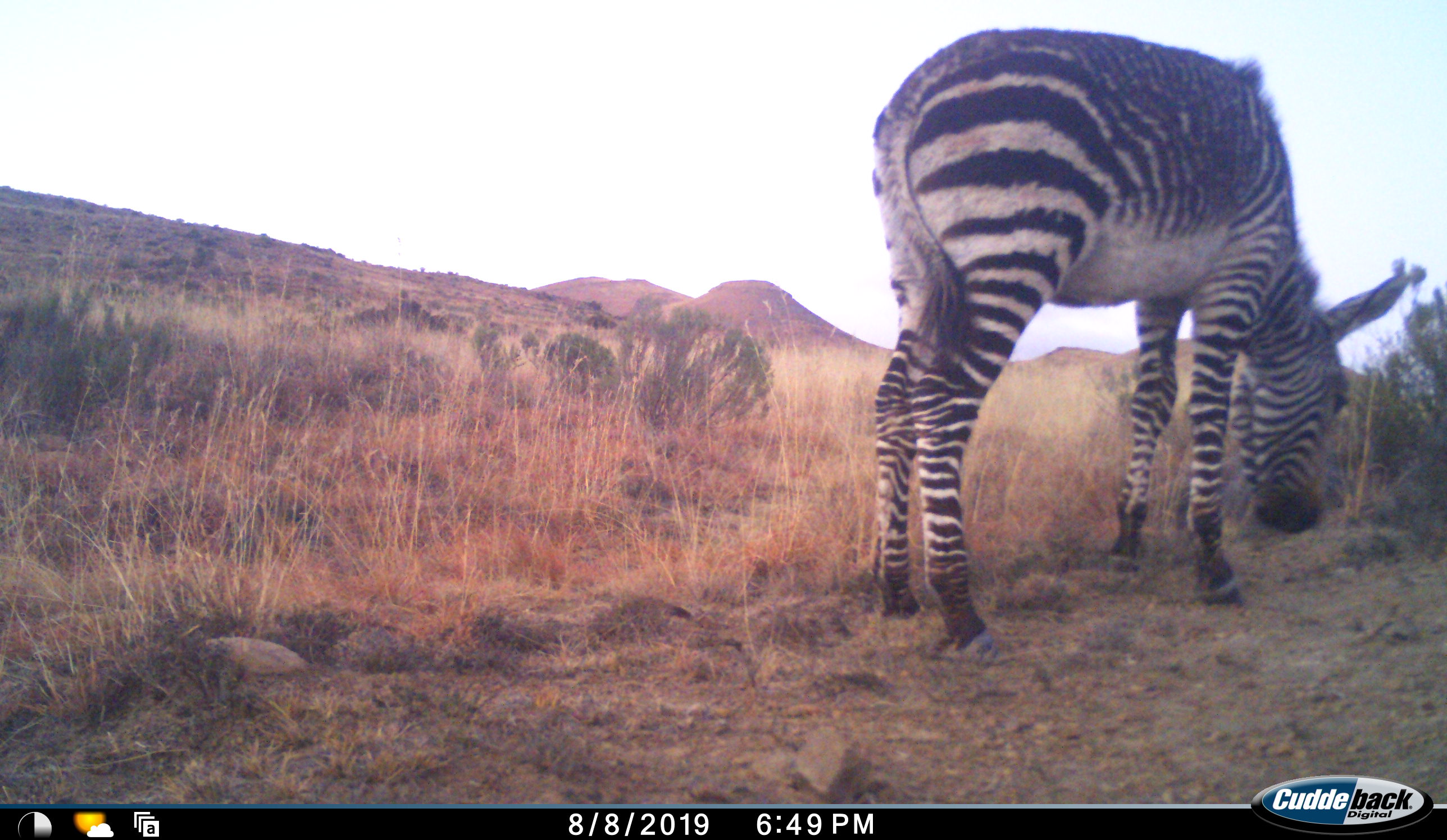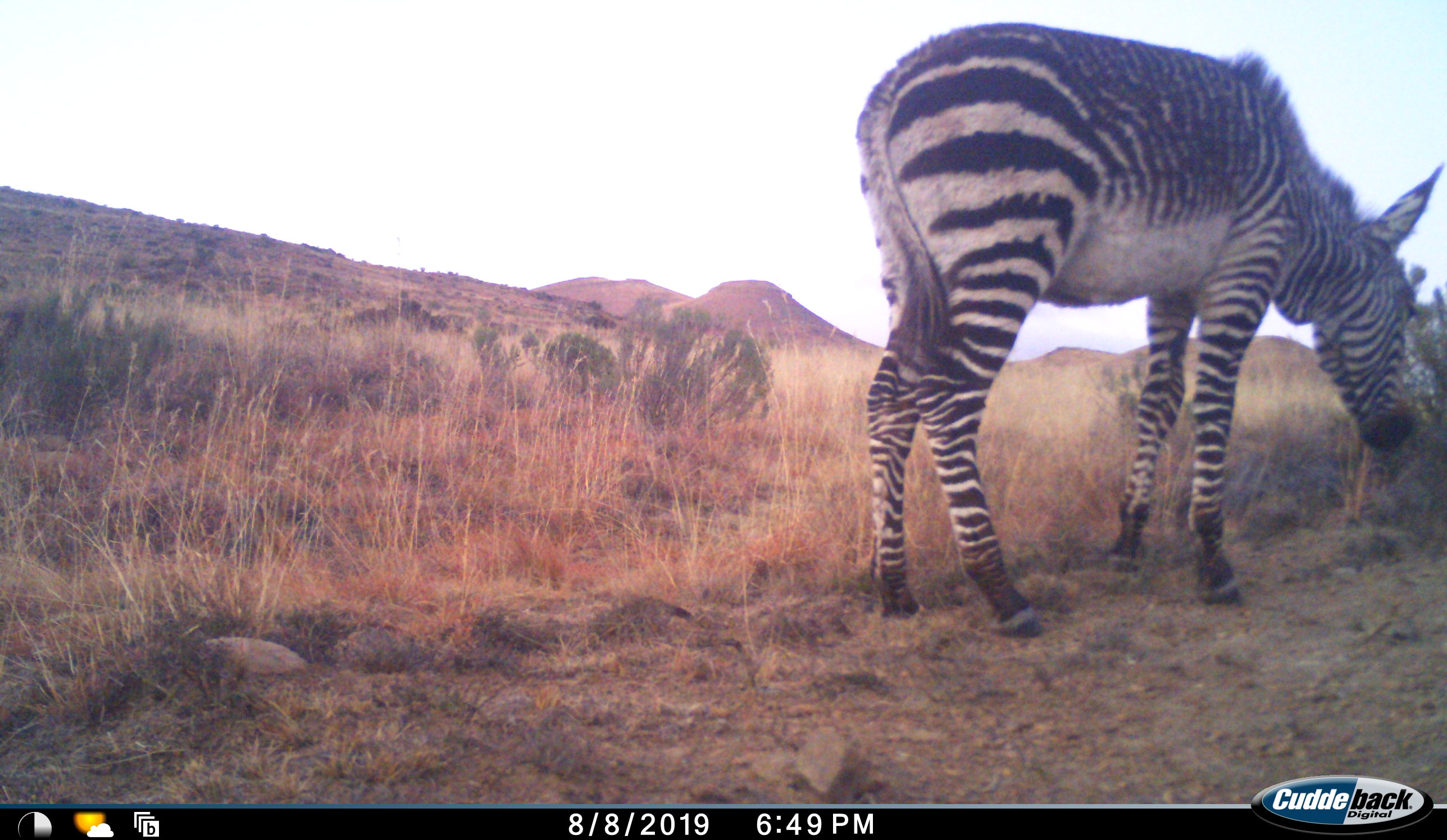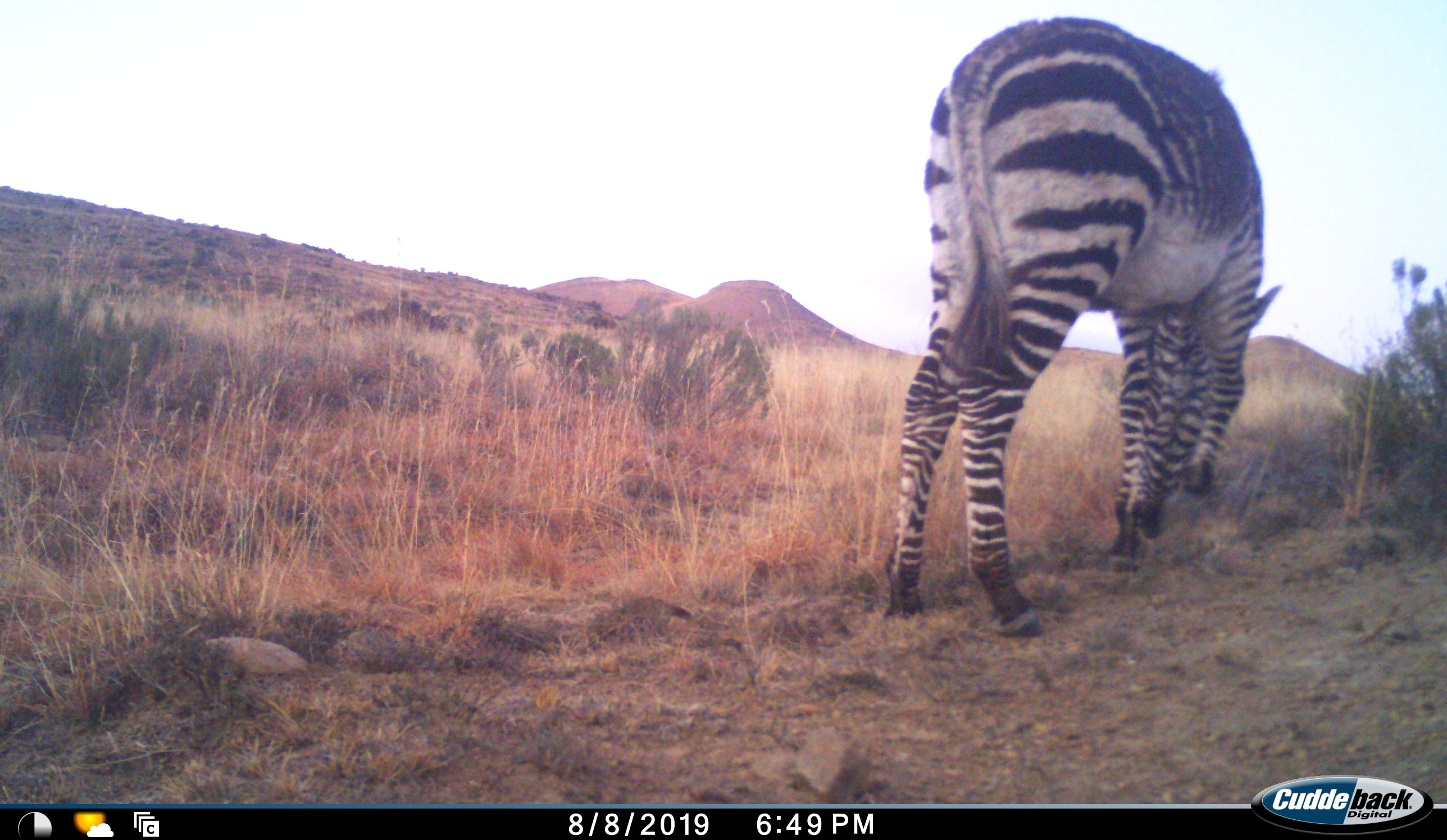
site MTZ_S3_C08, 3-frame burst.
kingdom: Animalia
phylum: Chordata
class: Mammalia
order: Perissodactyla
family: Equidae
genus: Equus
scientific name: Equus zebra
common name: mountain zebra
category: zebramountain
Zebramountain (mountain zebra) (Equus zebra), count 1. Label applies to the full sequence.